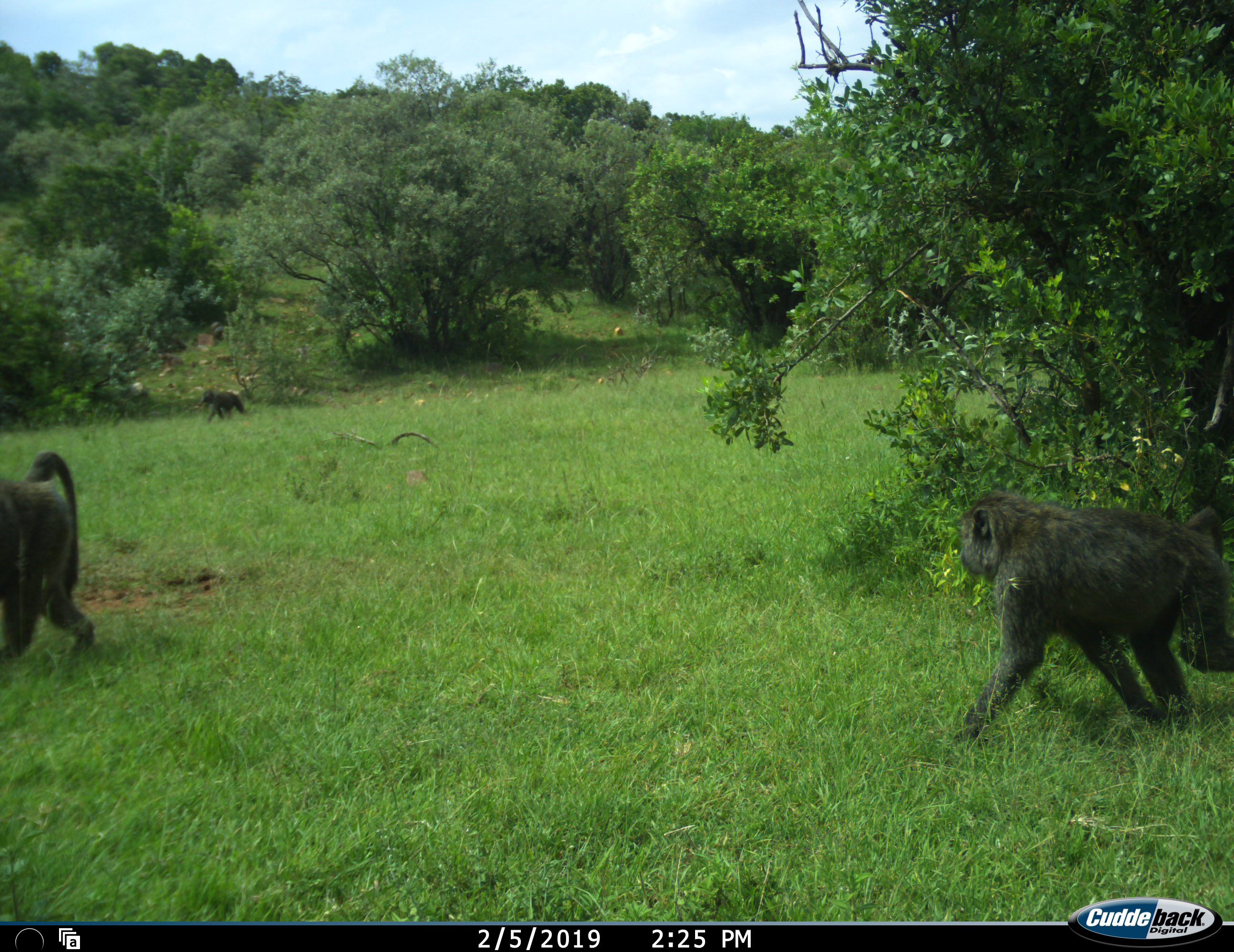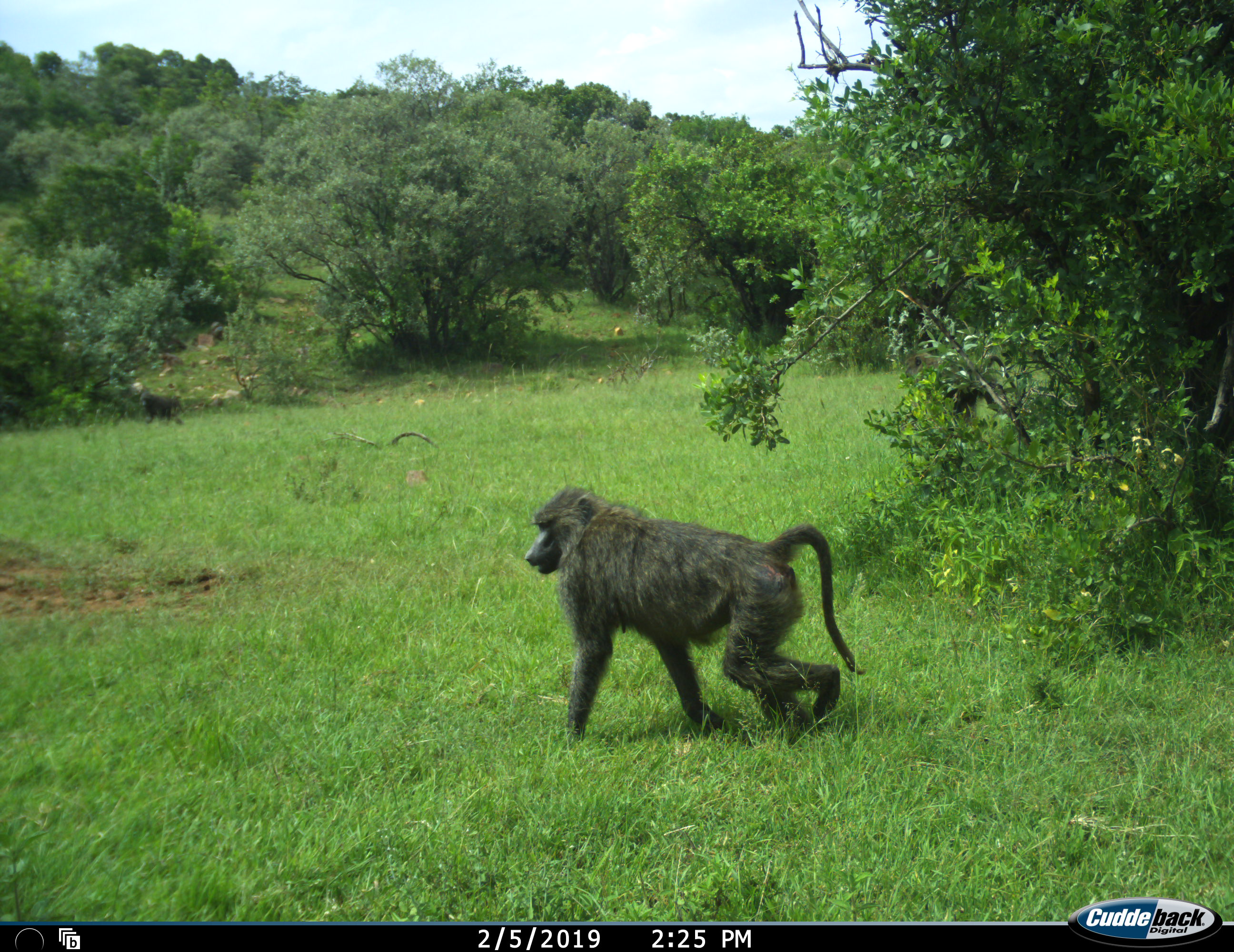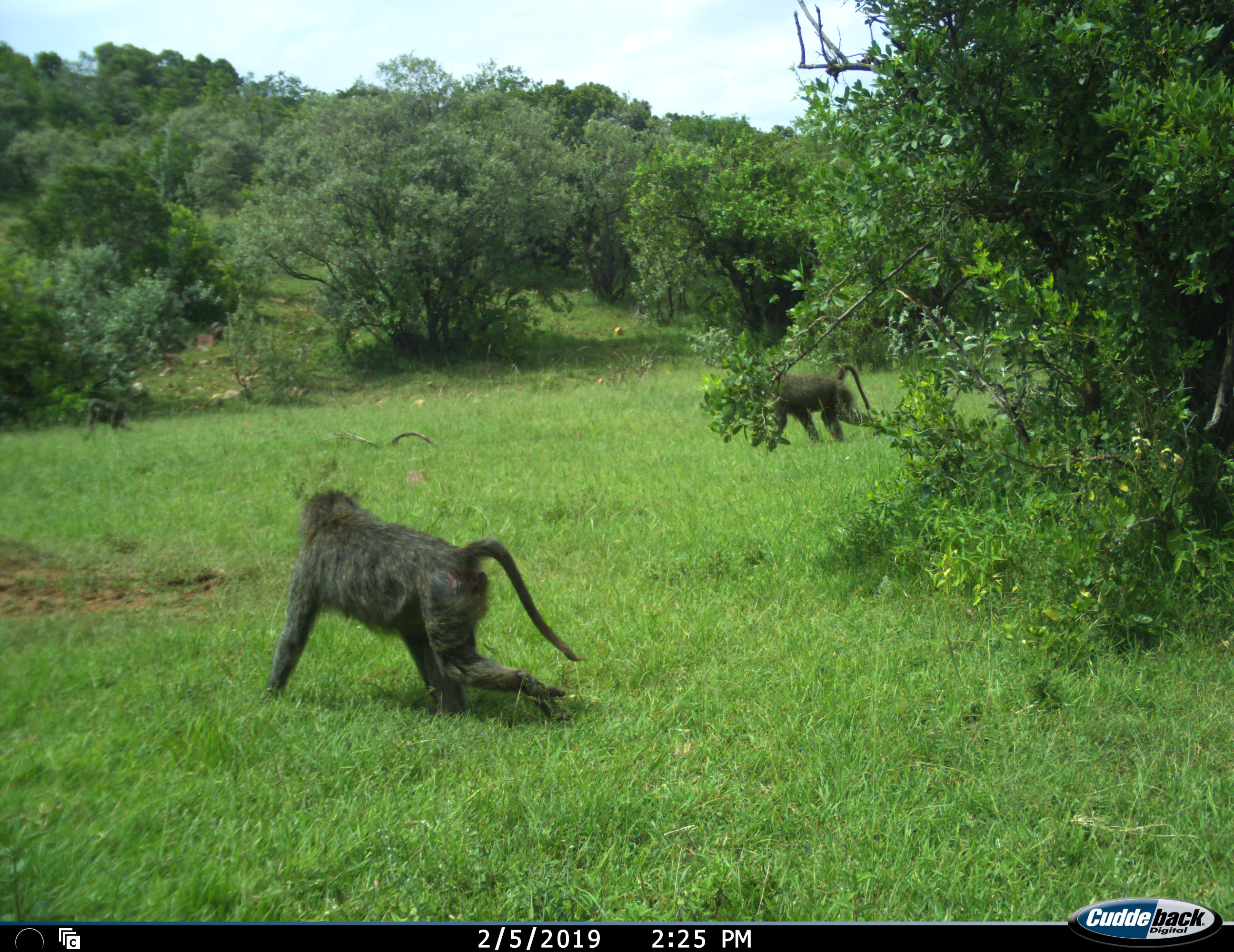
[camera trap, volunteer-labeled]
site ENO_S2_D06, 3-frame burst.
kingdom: Animalia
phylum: Chordata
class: Mammalia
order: Primates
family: Cercopithecidae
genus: Papio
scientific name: Papio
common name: baboon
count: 4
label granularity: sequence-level